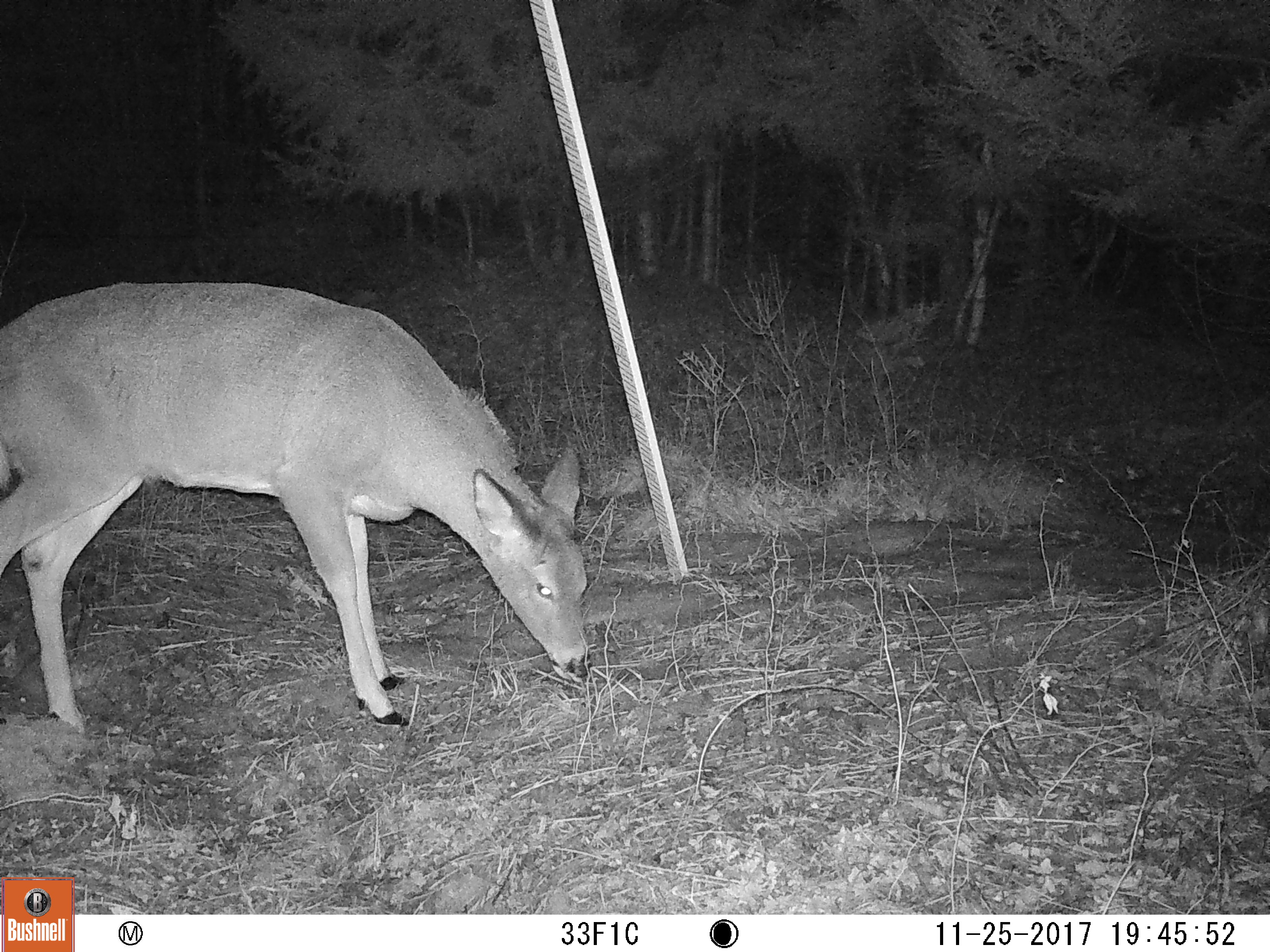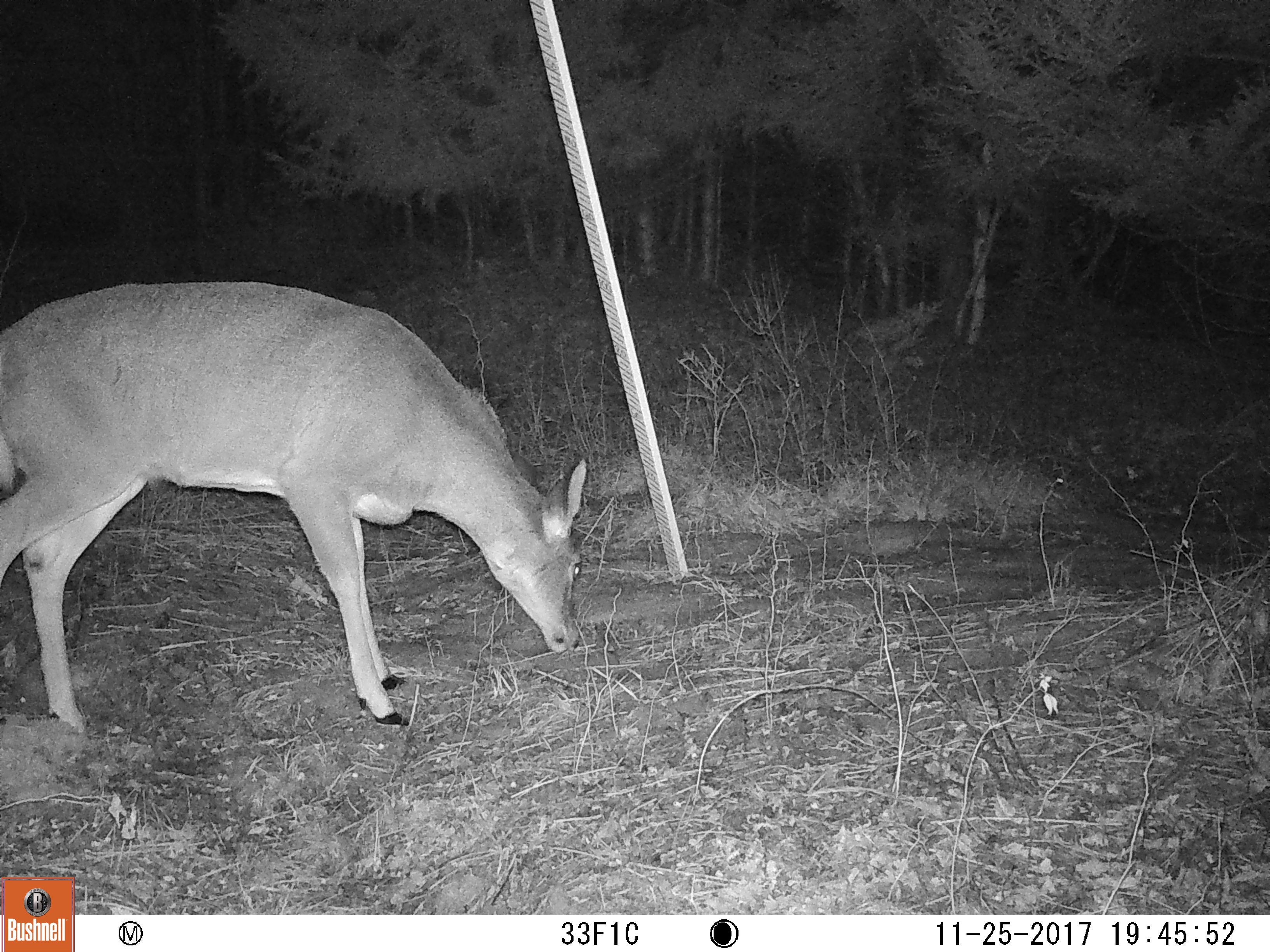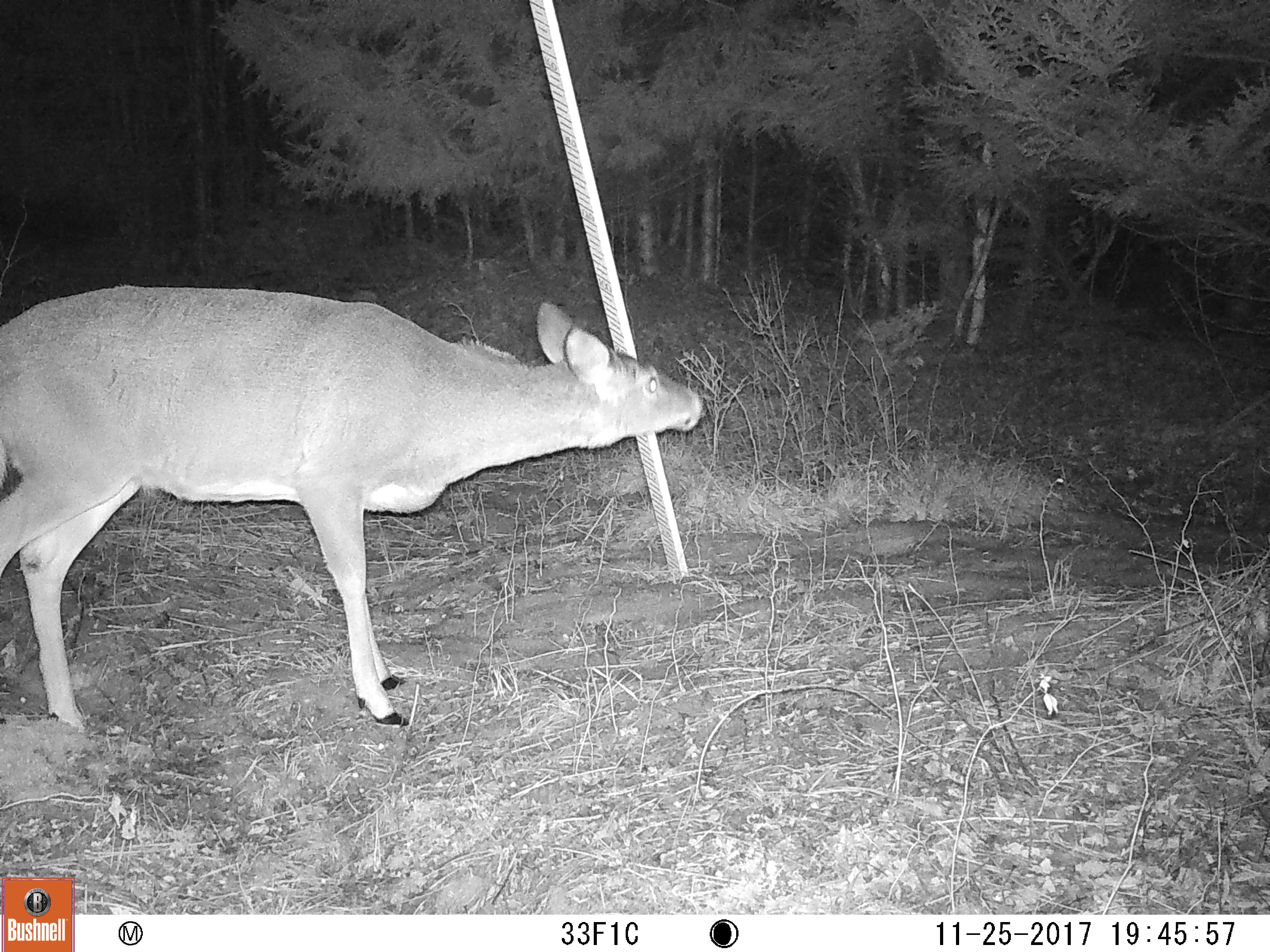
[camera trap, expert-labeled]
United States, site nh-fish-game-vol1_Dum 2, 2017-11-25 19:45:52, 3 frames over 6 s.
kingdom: Animalia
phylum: Chordata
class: Mammalia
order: Artiodactyla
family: Cervidae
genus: Odocoileus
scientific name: Odocoileus virginianus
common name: white-tailed deer